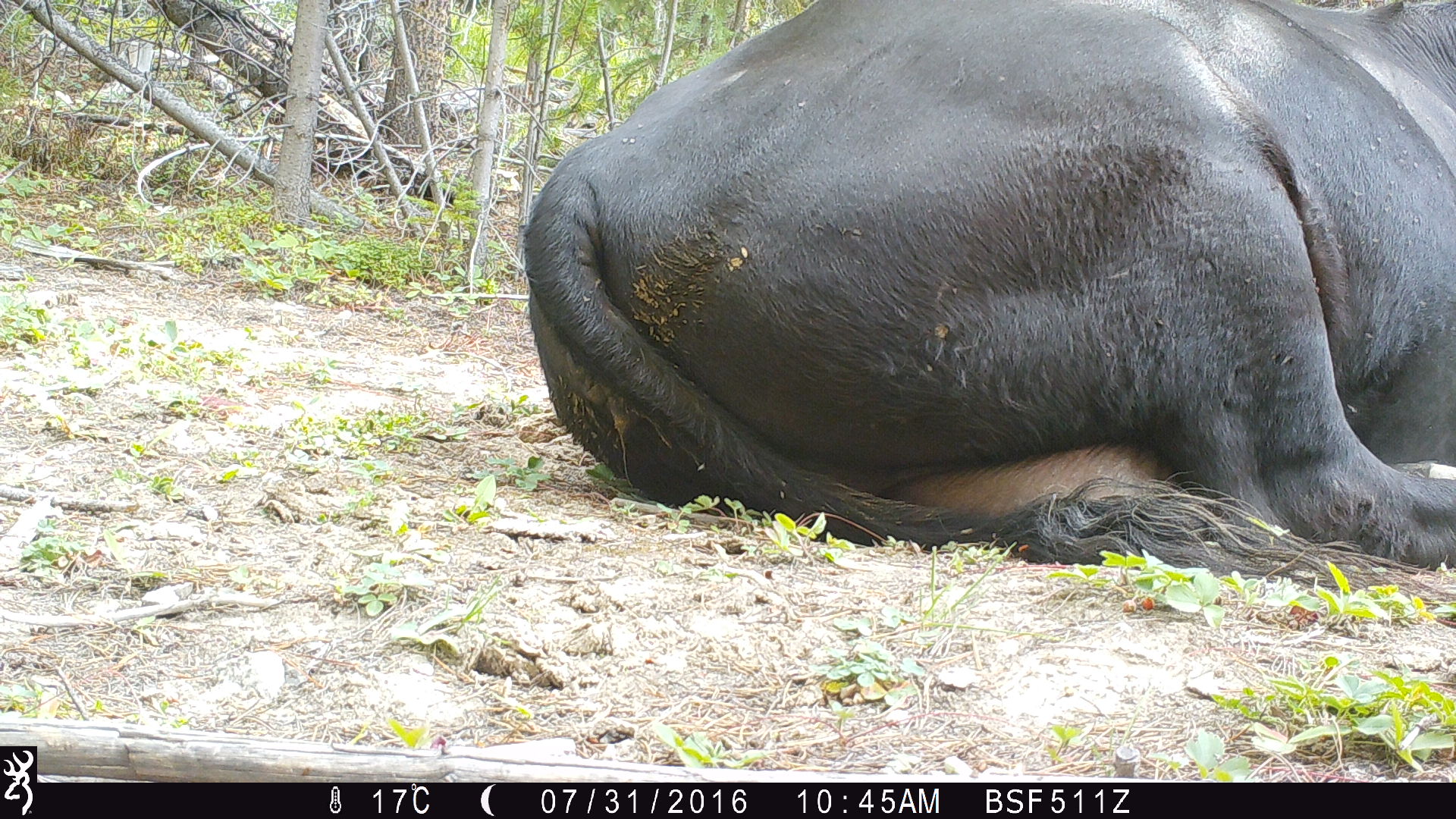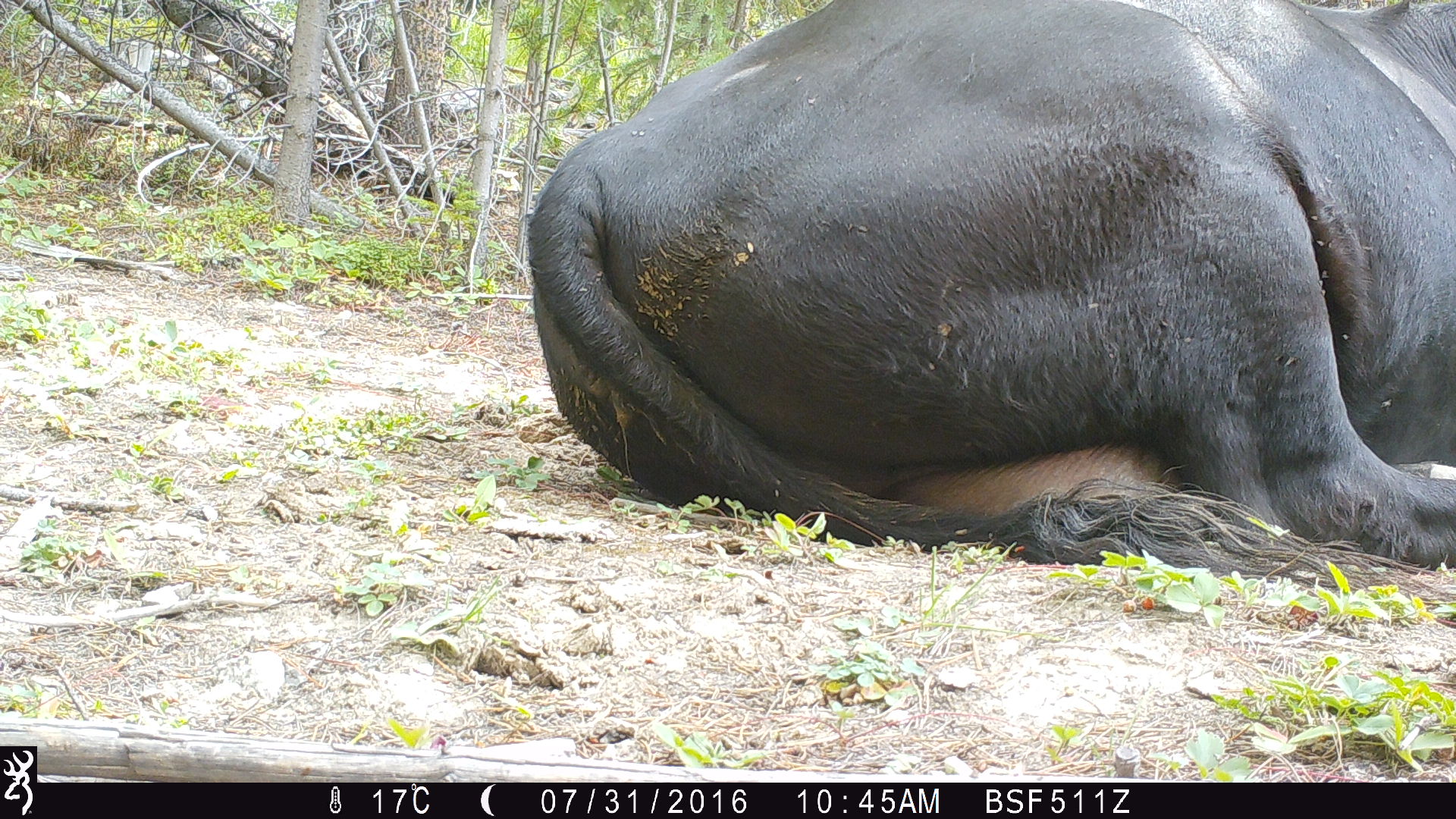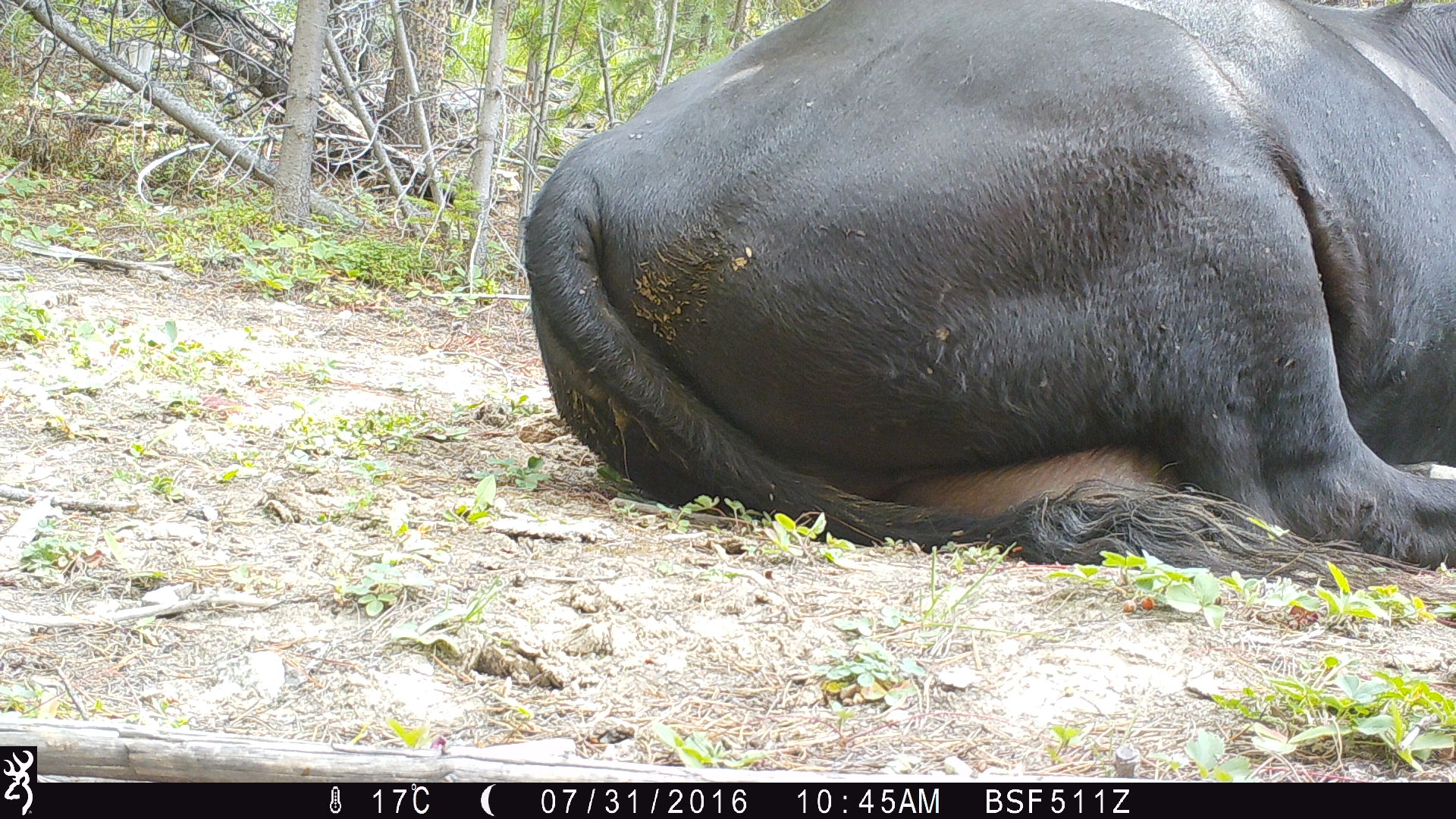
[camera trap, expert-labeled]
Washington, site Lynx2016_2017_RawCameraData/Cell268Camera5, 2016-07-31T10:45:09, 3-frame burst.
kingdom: Animalia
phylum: Chordata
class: Mammalia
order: Artiodactyla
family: Bovidae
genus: Bos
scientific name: Bos taurus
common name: domestic cattle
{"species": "domestic cattle (Bos taurus)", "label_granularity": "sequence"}